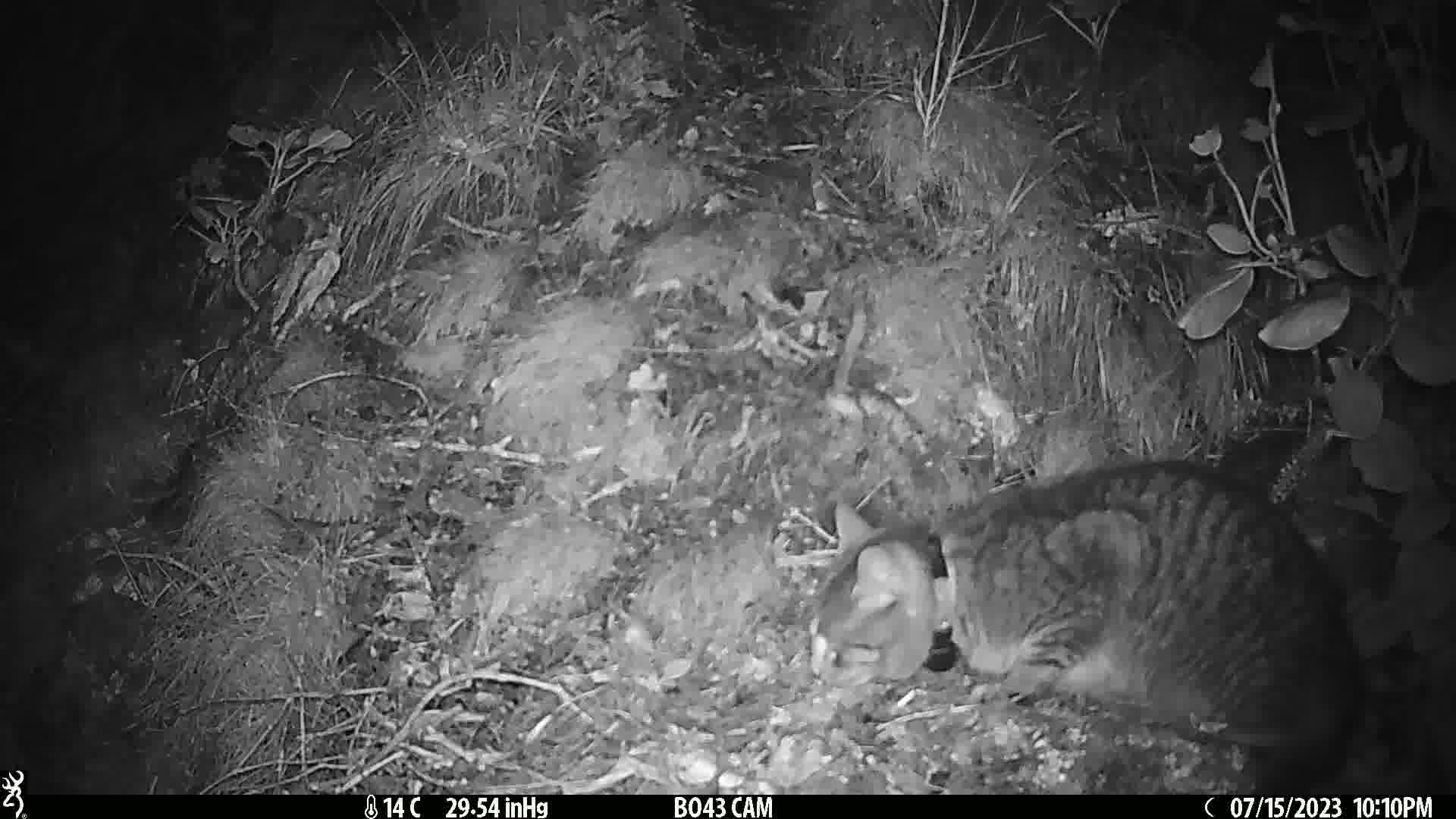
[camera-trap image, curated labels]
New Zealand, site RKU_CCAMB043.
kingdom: Animalia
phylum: Chordata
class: Mammalia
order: Carnivora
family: Felidae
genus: Felis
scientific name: Felis catus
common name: domestic cat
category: cat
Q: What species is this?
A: Cat (domestic cat) (Felis catus).